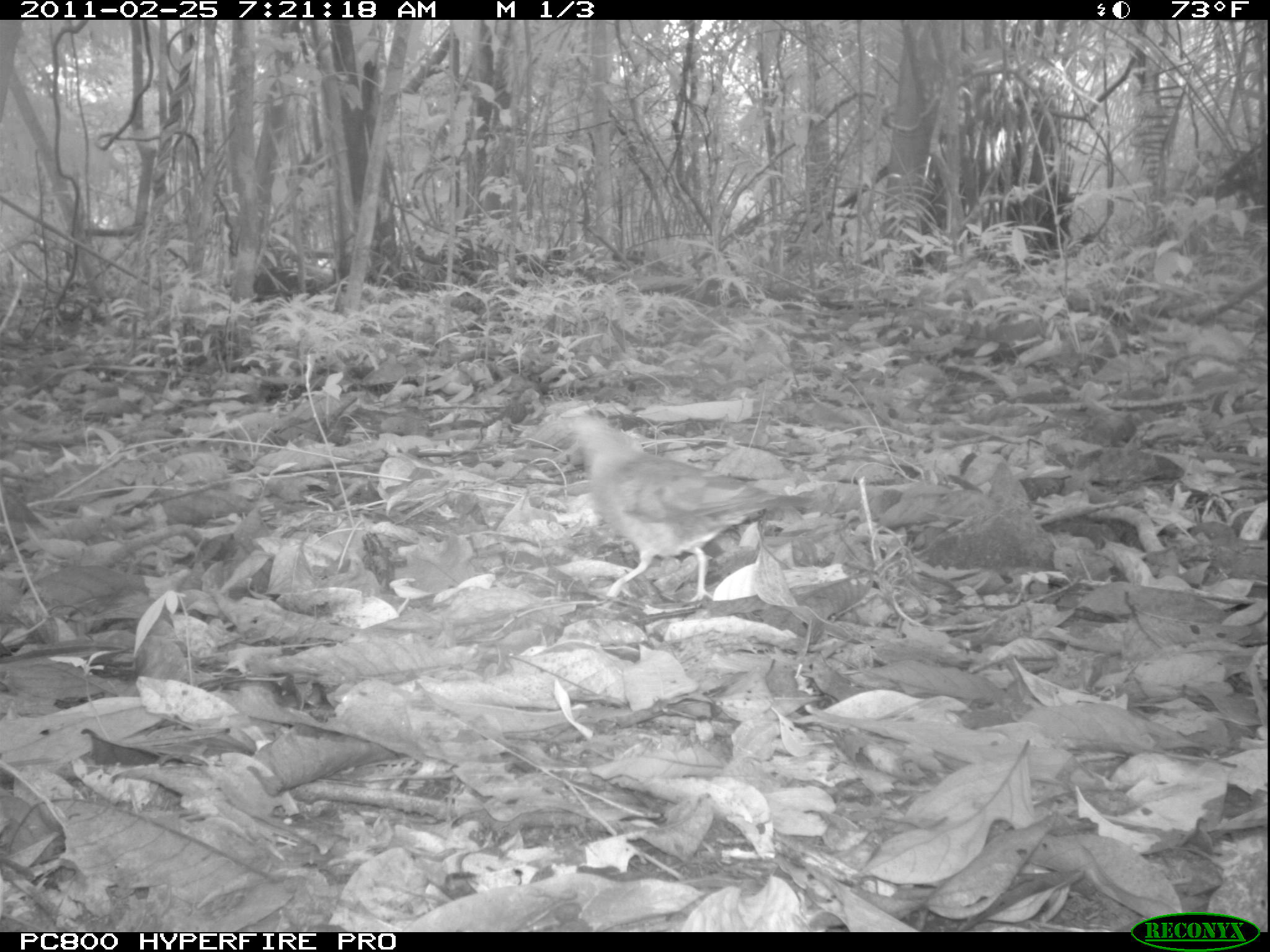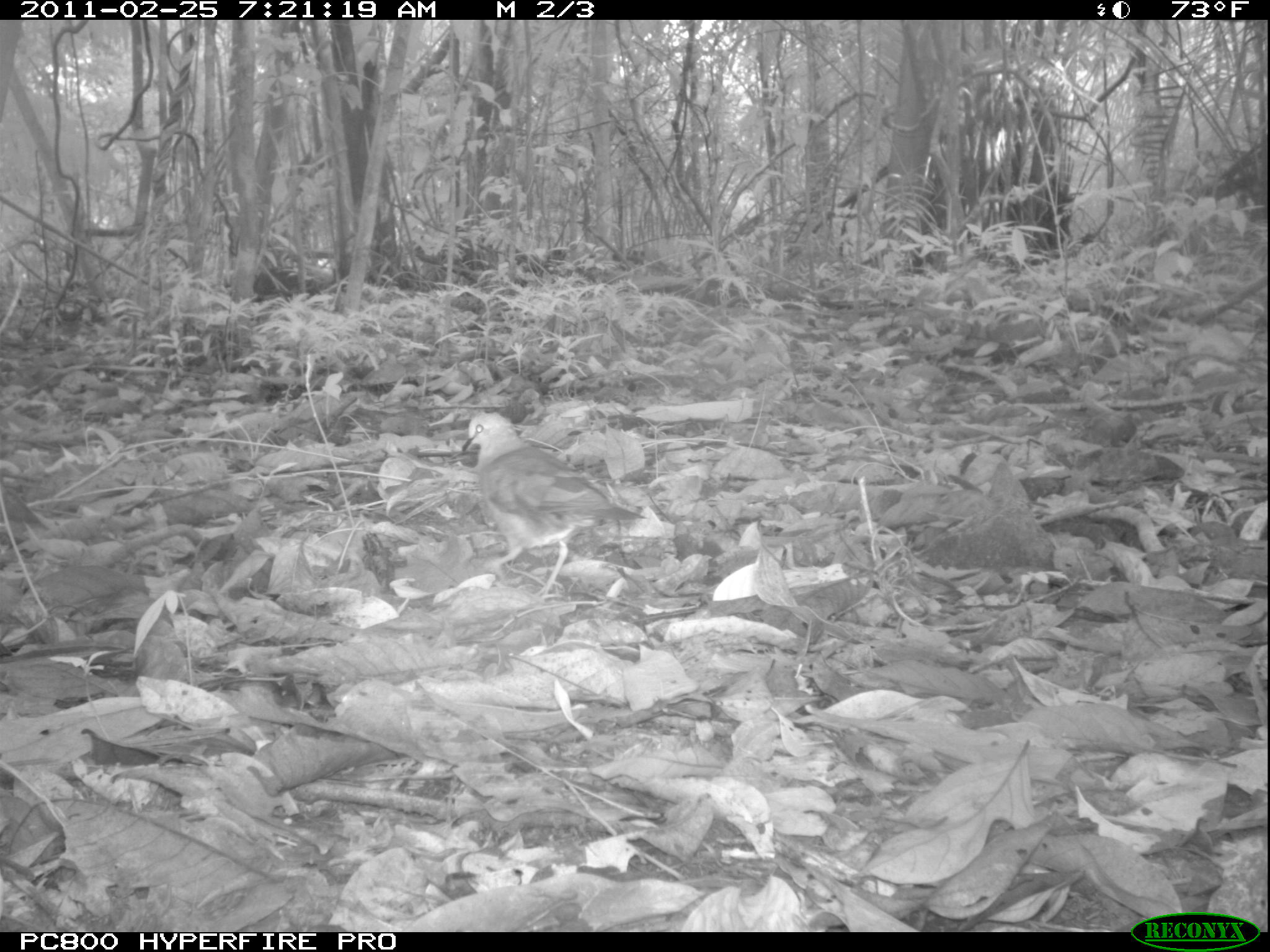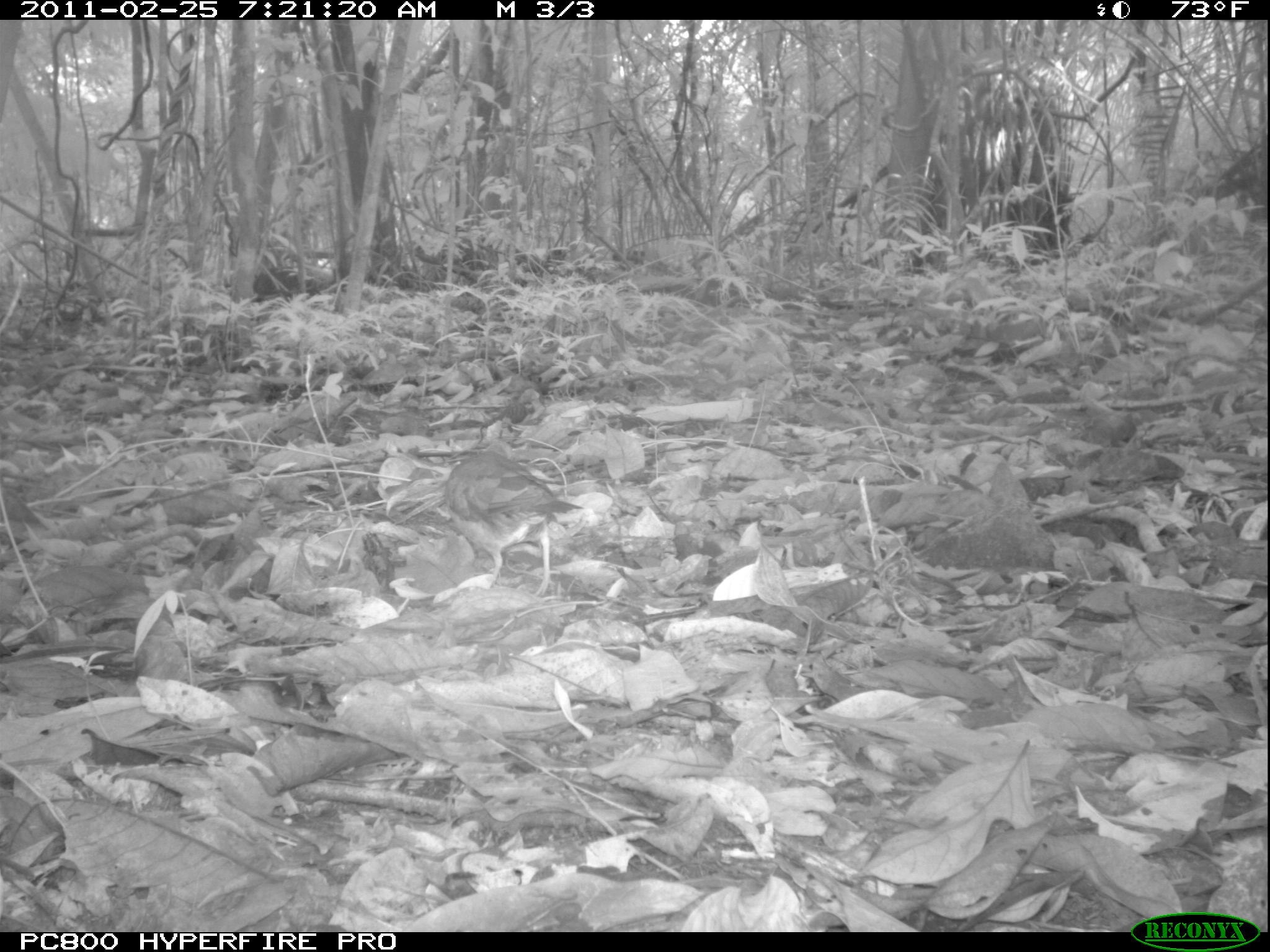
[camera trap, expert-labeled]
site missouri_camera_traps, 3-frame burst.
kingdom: Animalia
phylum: Chordata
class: Aves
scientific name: Aves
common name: bird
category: bird spec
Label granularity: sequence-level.